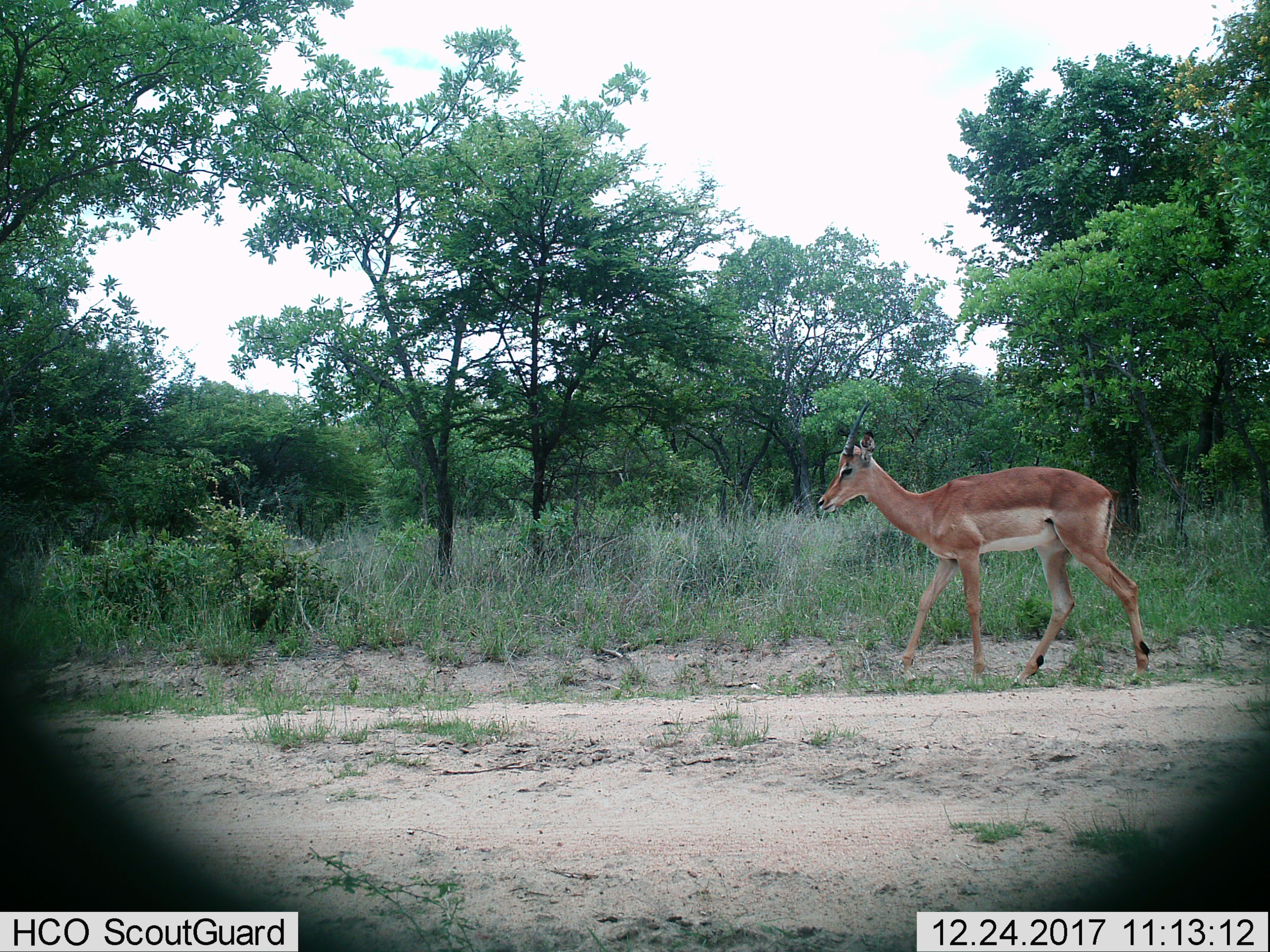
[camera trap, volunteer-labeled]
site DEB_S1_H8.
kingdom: Animalia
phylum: Chordata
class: Mammalia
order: Artiodactyla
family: Bovidae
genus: Aepyceros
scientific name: Aepyceros melampus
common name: impala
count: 1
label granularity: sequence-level